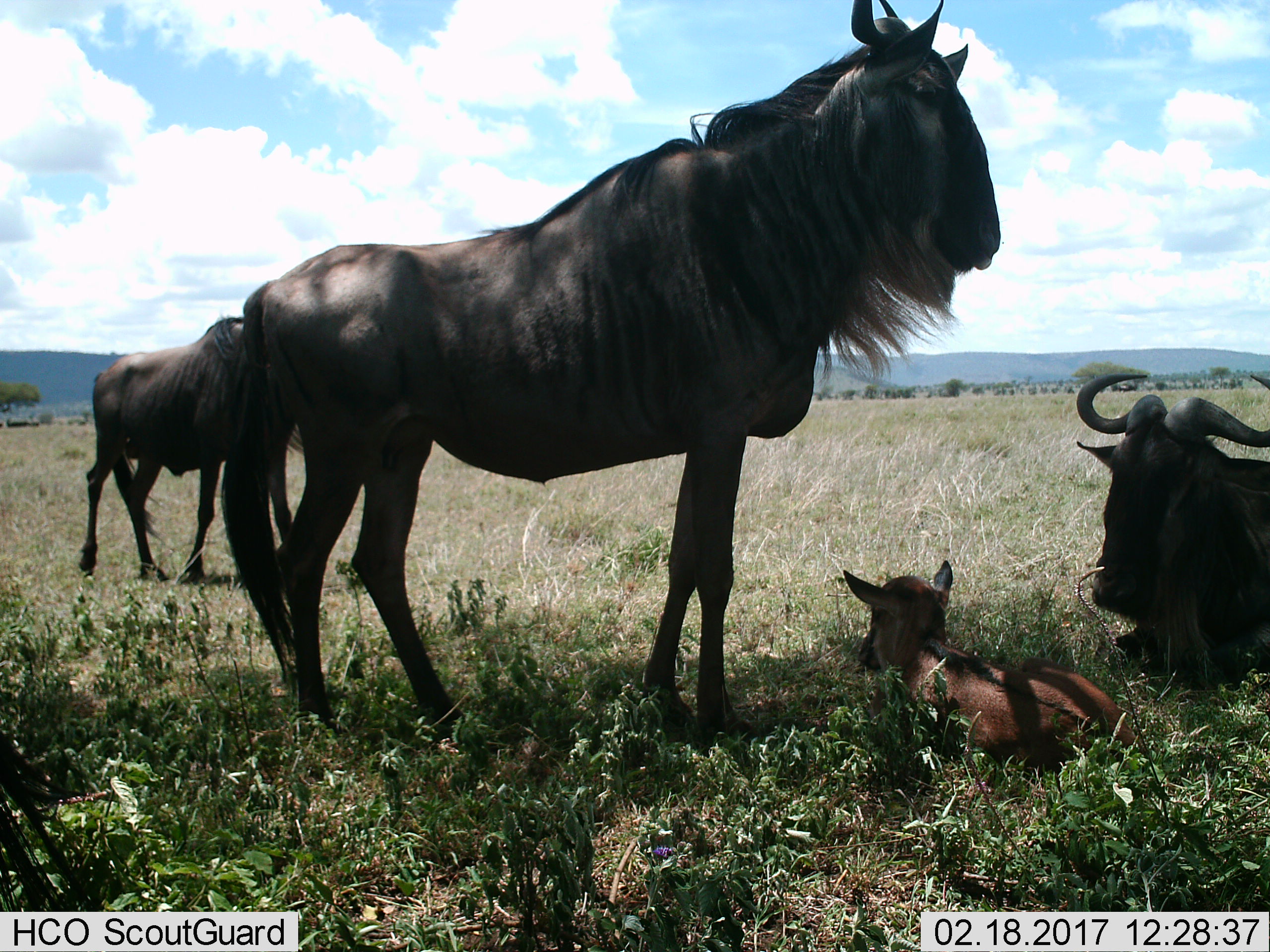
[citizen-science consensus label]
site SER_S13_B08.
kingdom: Animalia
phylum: Chordata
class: Mammalia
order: Artiodactyla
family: Bovidae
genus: Connochaetes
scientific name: Connochaetes taurinus taurinus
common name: blue wildebeest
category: wildebeestblue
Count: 3.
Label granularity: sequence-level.